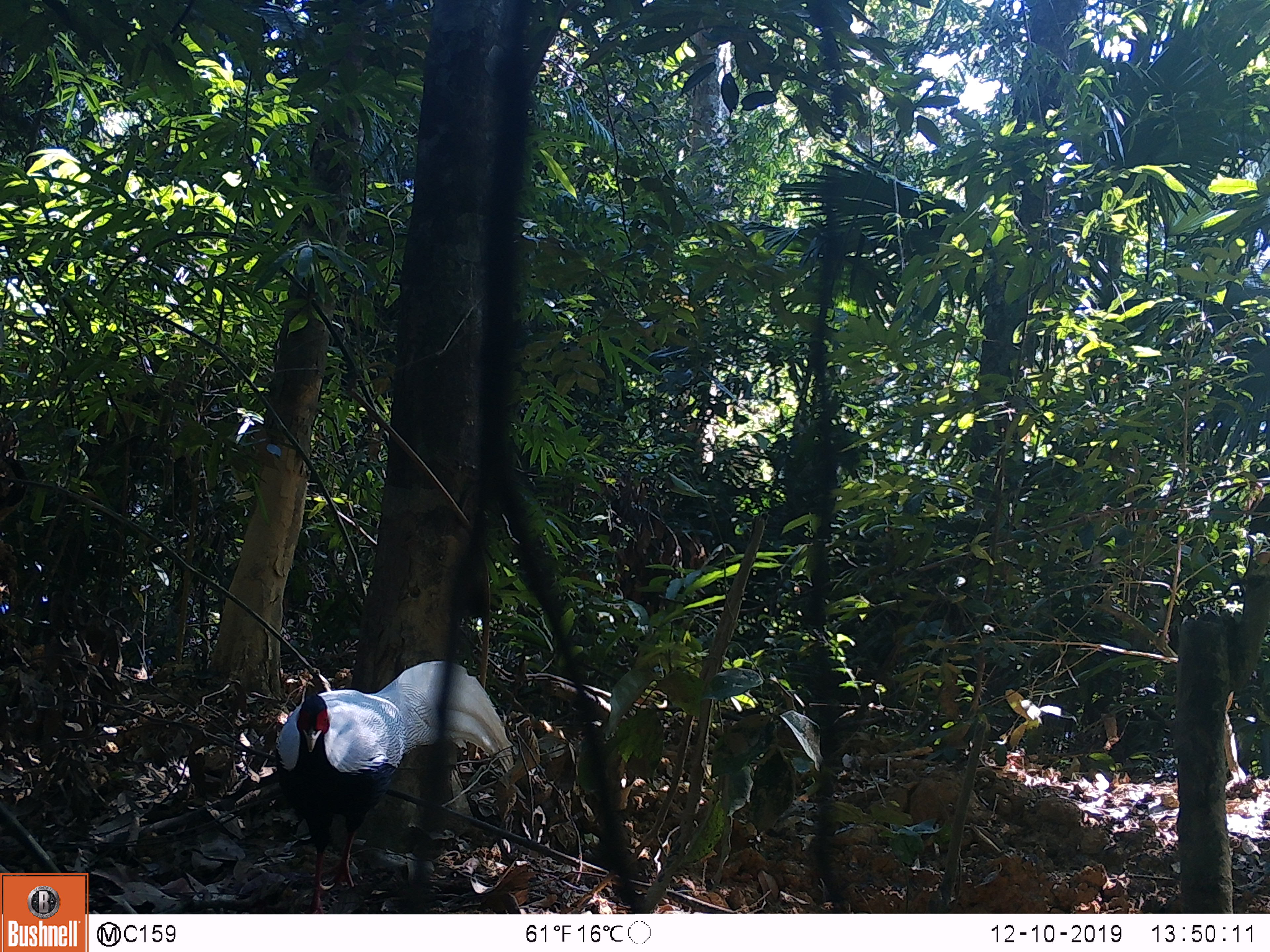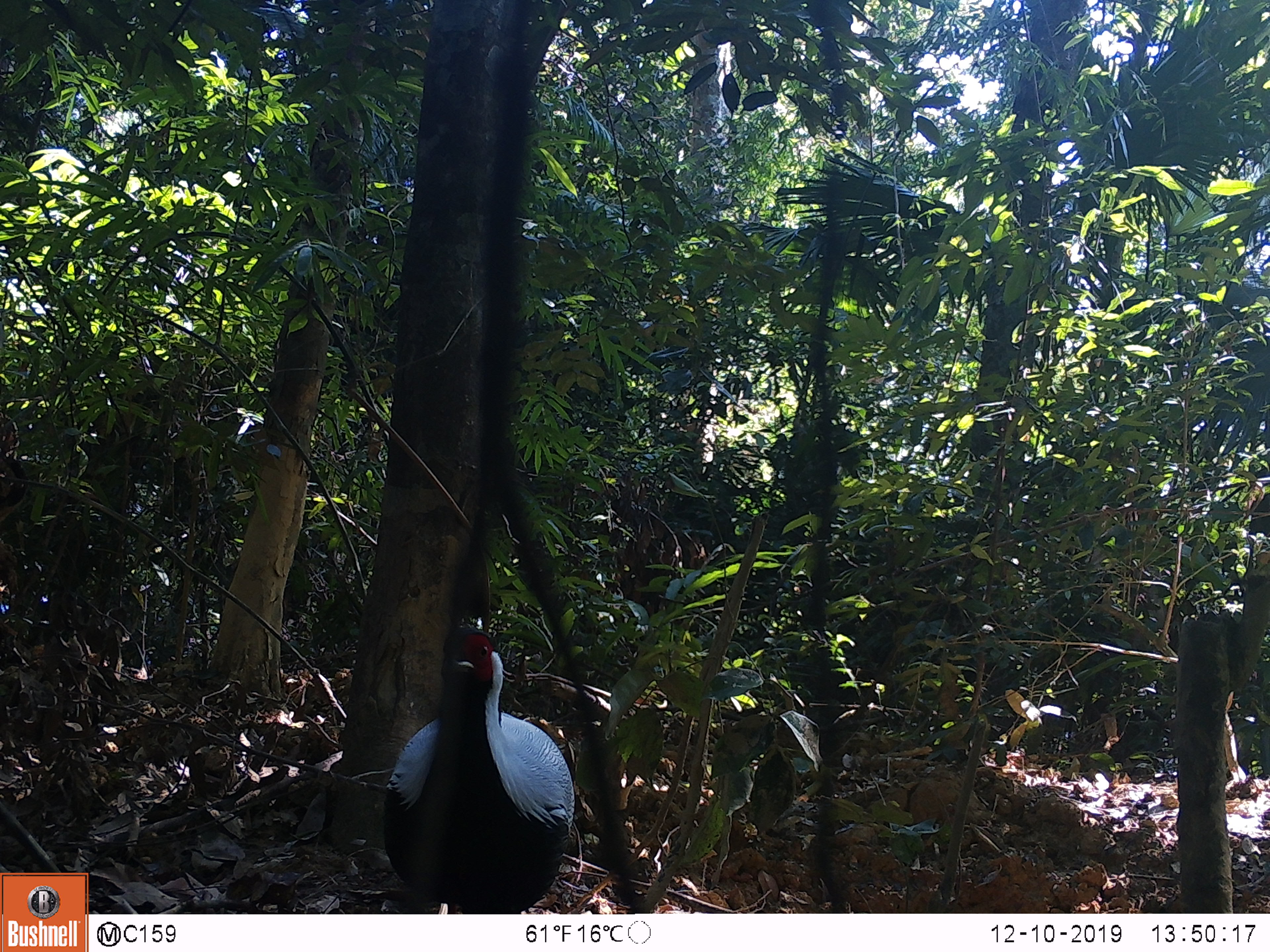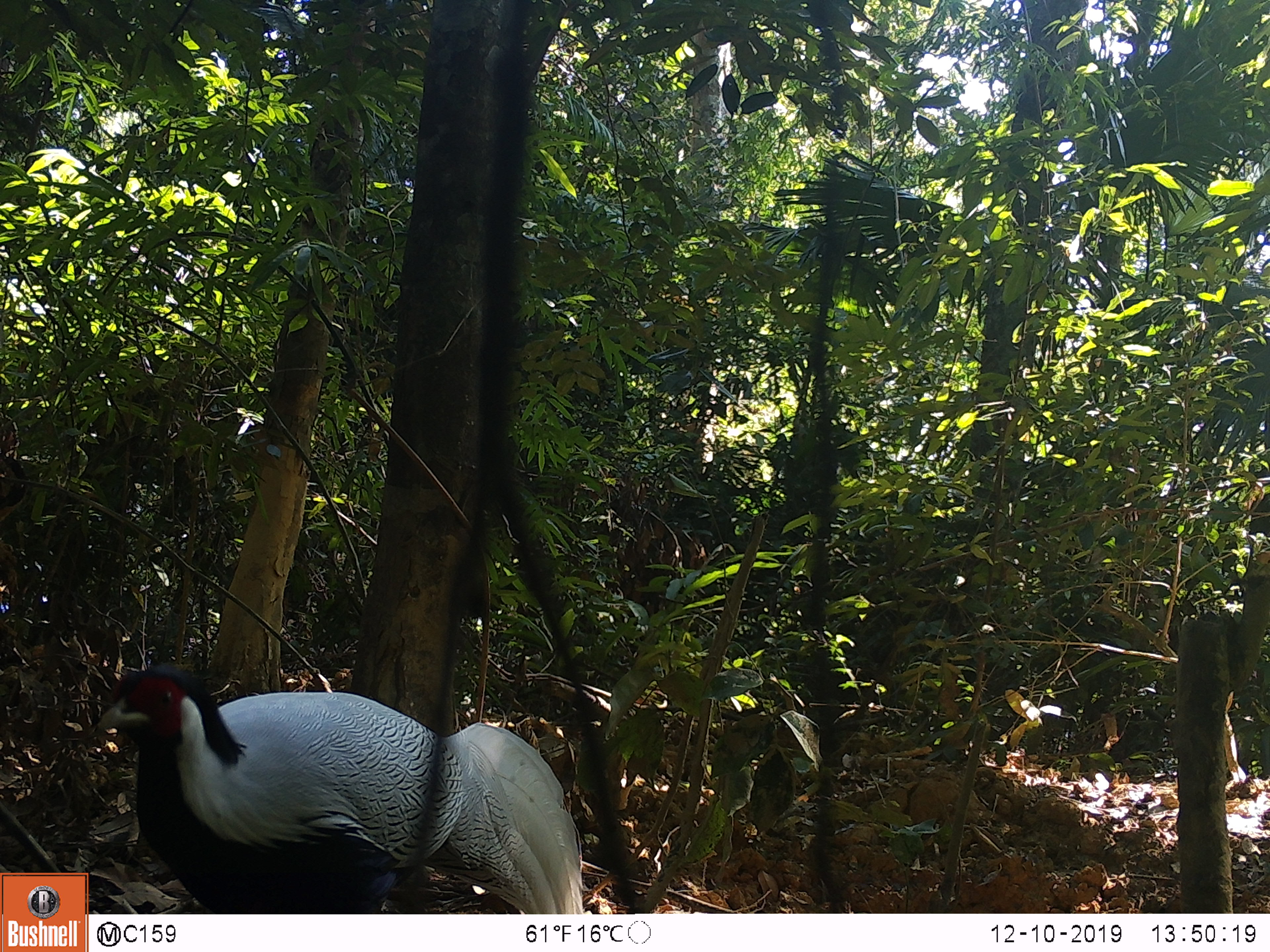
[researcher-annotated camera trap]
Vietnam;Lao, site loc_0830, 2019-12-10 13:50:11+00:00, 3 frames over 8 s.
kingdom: Animalia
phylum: Chordata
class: Aves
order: Galliformes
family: Phasianidae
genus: Lophura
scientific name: Lophura nycthemera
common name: silver pheasant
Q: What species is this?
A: Silver pheasant (Lophura nycthemera).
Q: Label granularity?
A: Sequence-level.